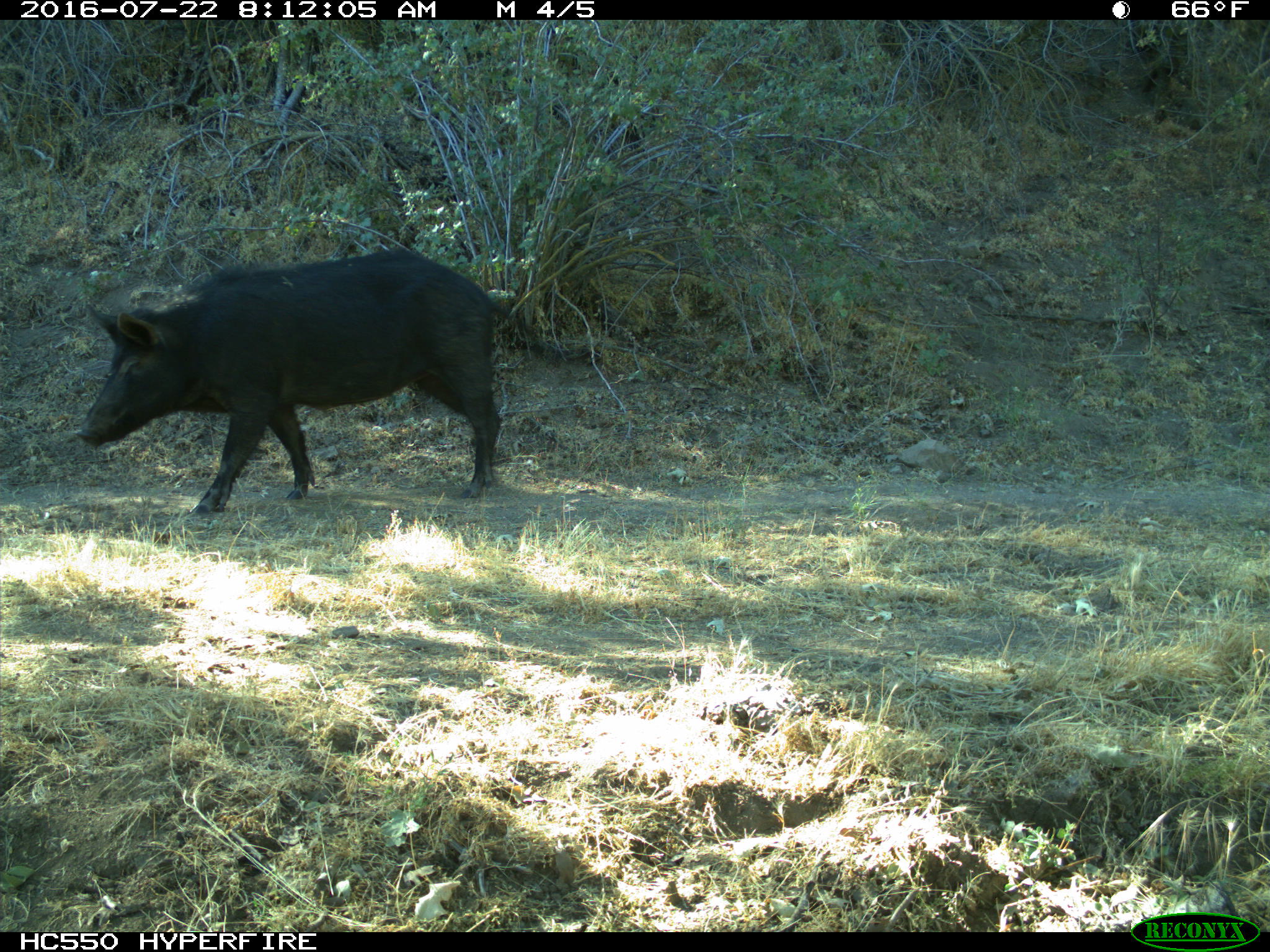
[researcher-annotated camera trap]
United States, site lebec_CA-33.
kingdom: Animalia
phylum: Chordata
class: Mammalia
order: Artiodactyla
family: Suidae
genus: Sus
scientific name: Sus scrofa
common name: wild boar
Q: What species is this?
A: Sus scrofa (wild boar).